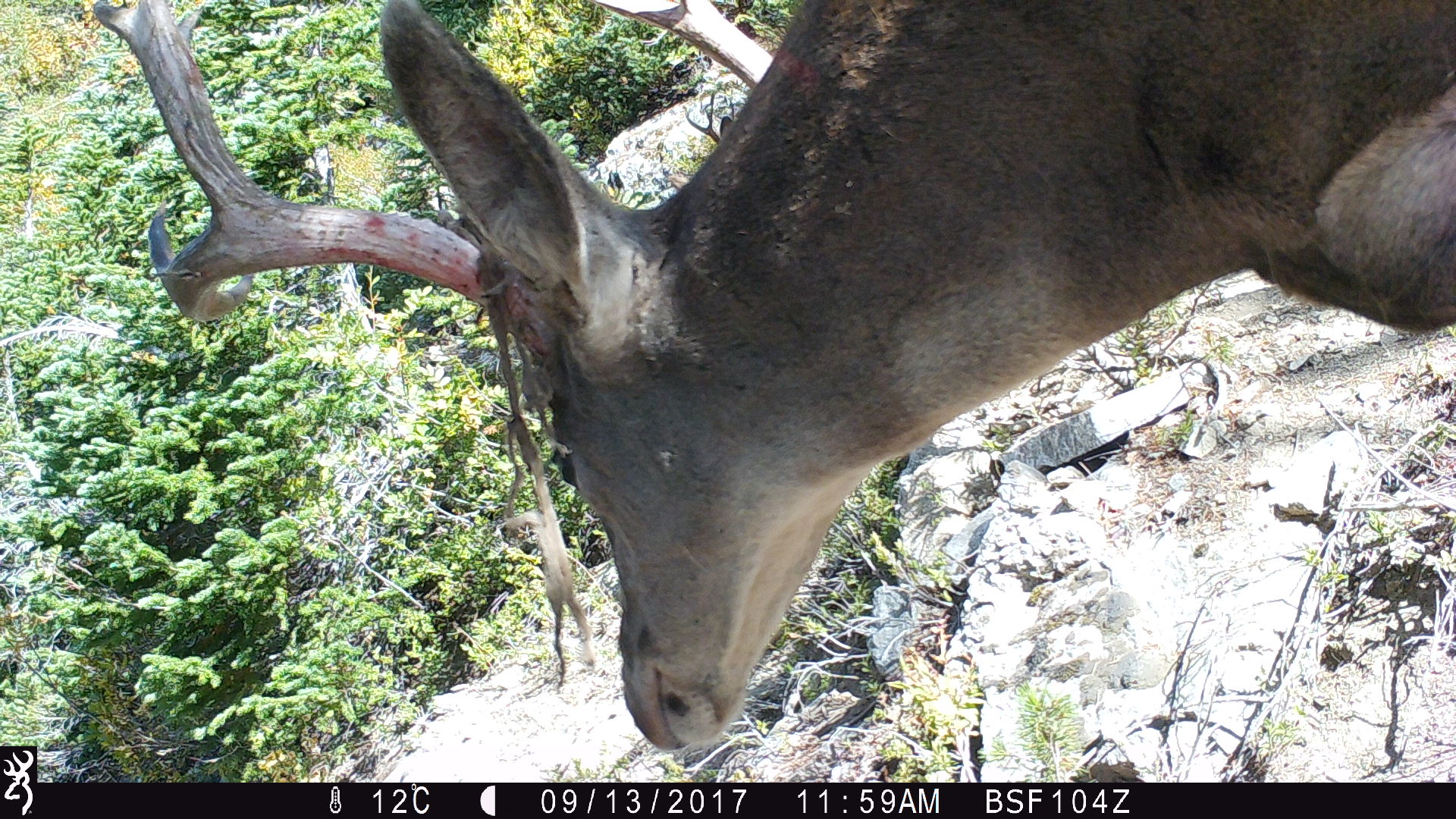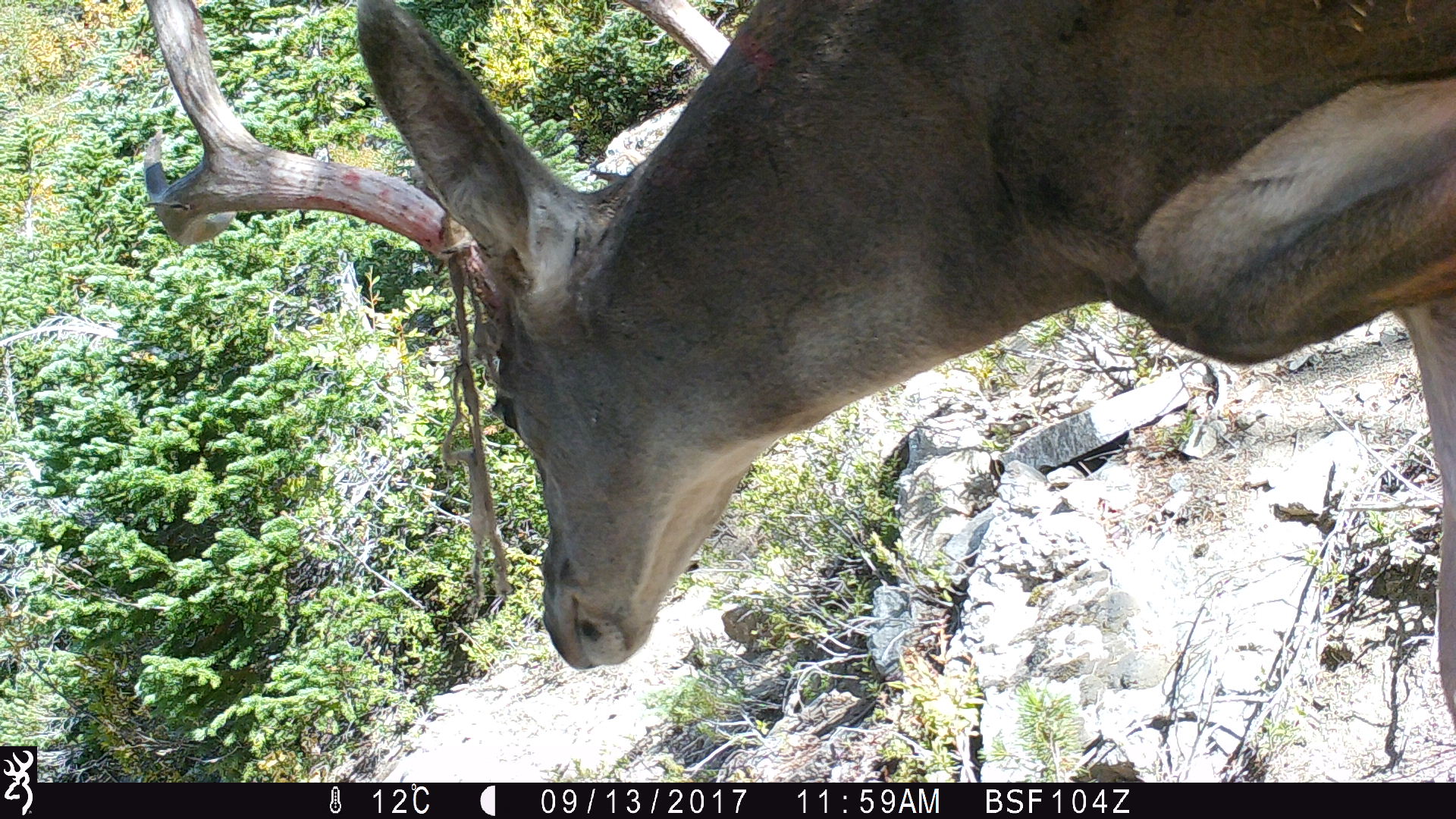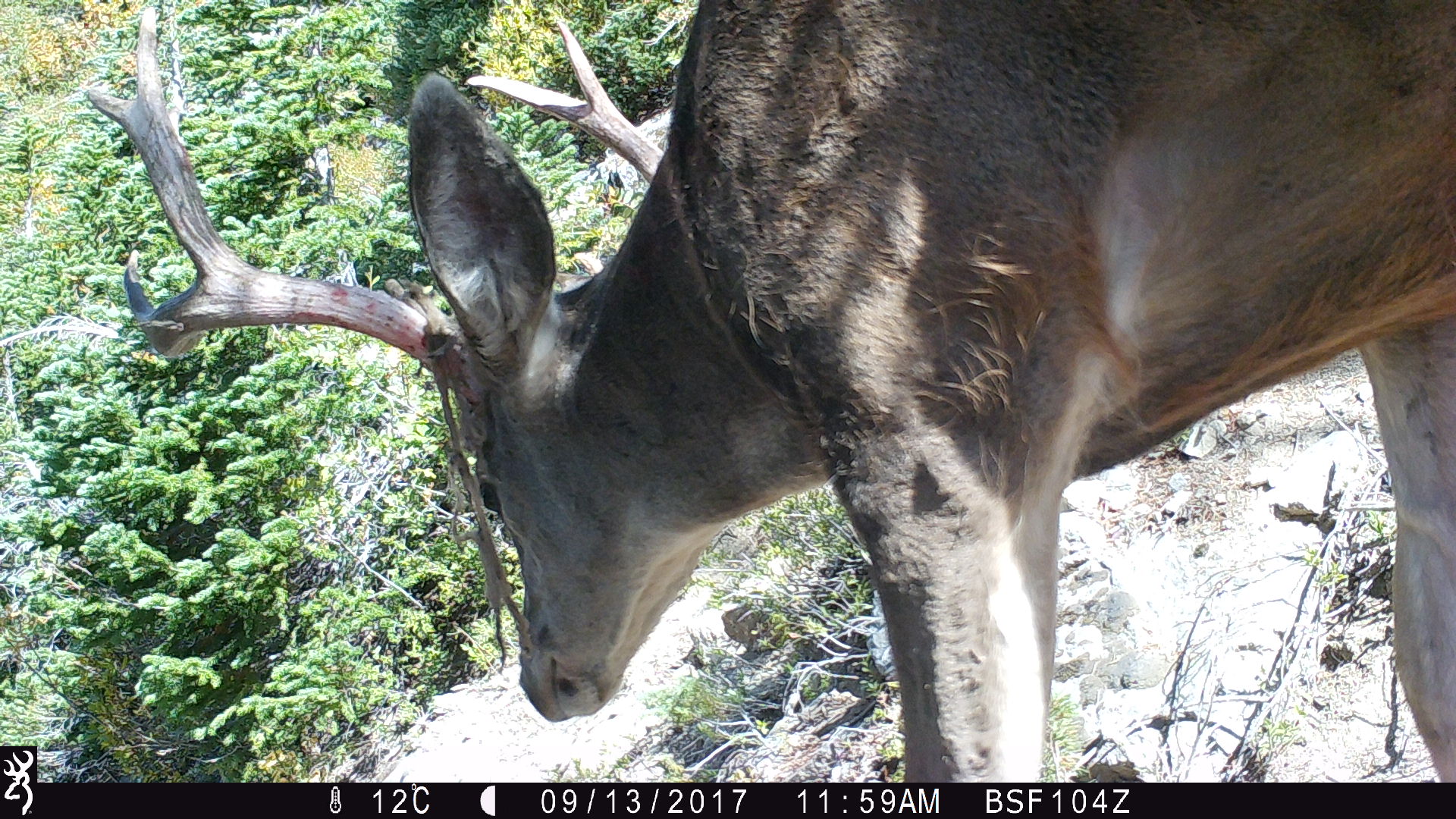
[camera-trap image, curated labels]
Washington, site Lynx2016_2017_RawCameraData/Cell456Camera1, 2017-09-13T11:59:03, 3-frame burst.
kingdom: Animalia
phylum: Chordata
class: Mammalia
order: Artiodactyla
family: Cervidae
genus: Odocoileus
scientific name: Odocoileus hemionus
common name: mule deer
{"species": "Odocoileus hemionus (mule deer)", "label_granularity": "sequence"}